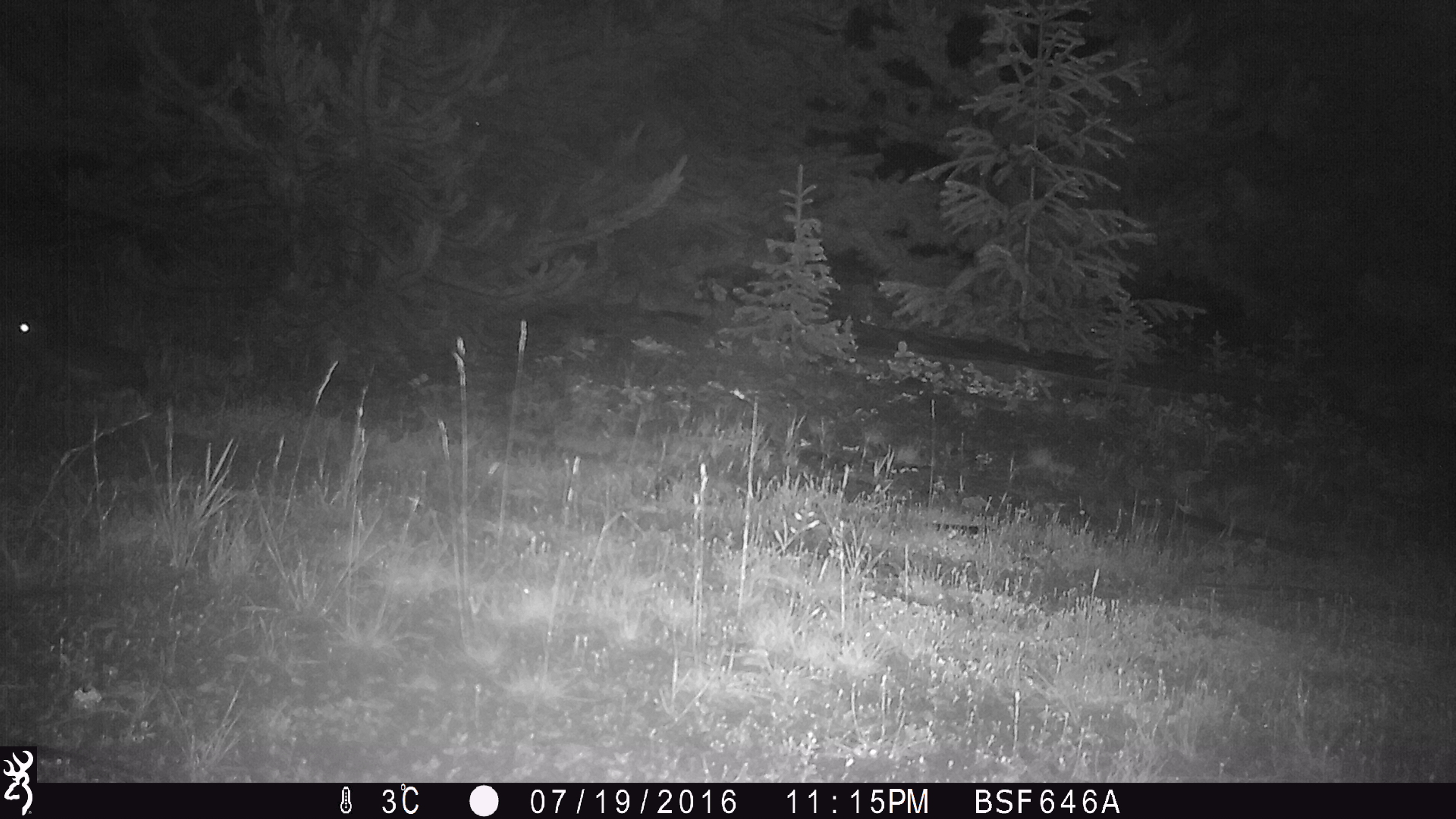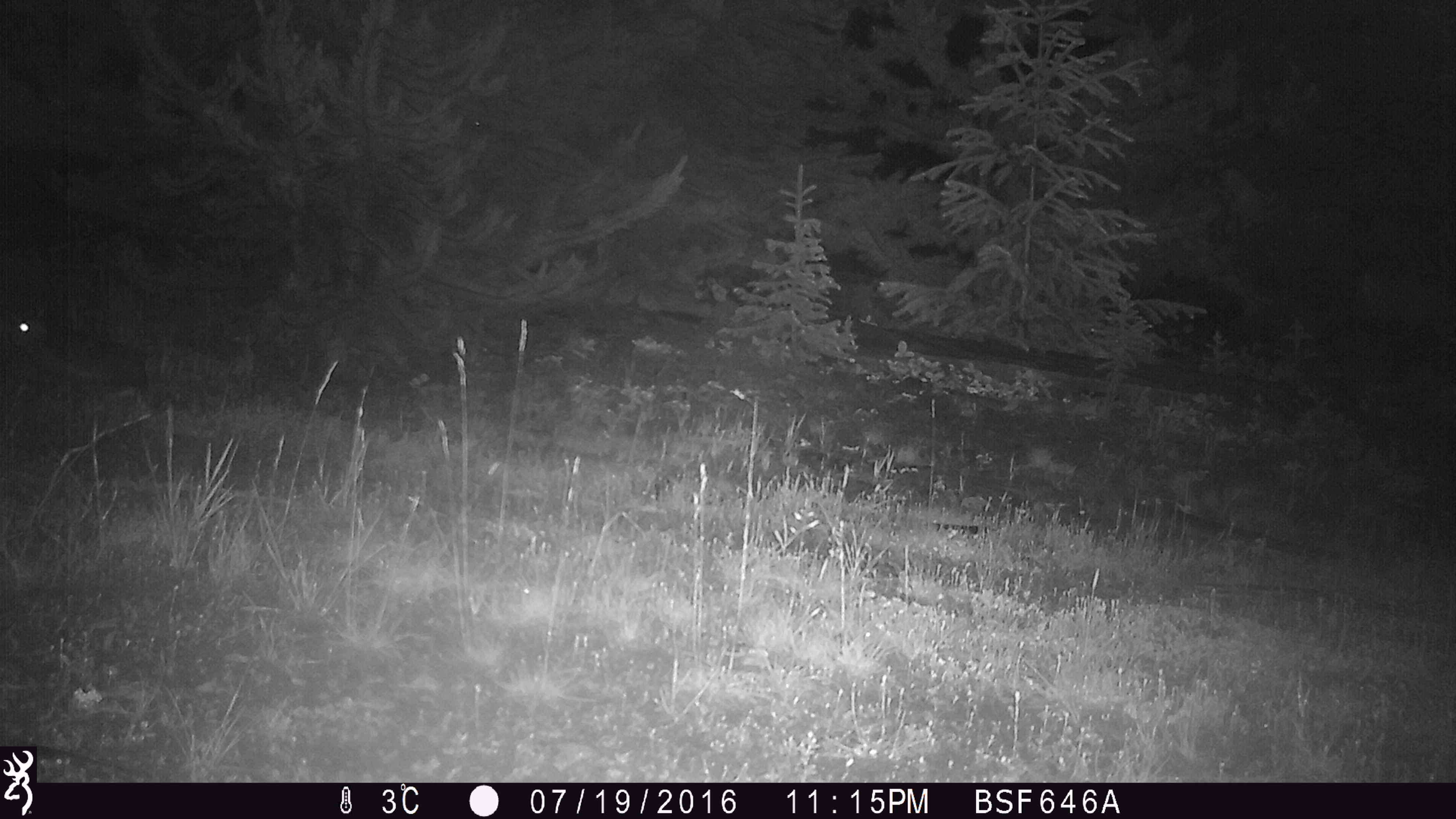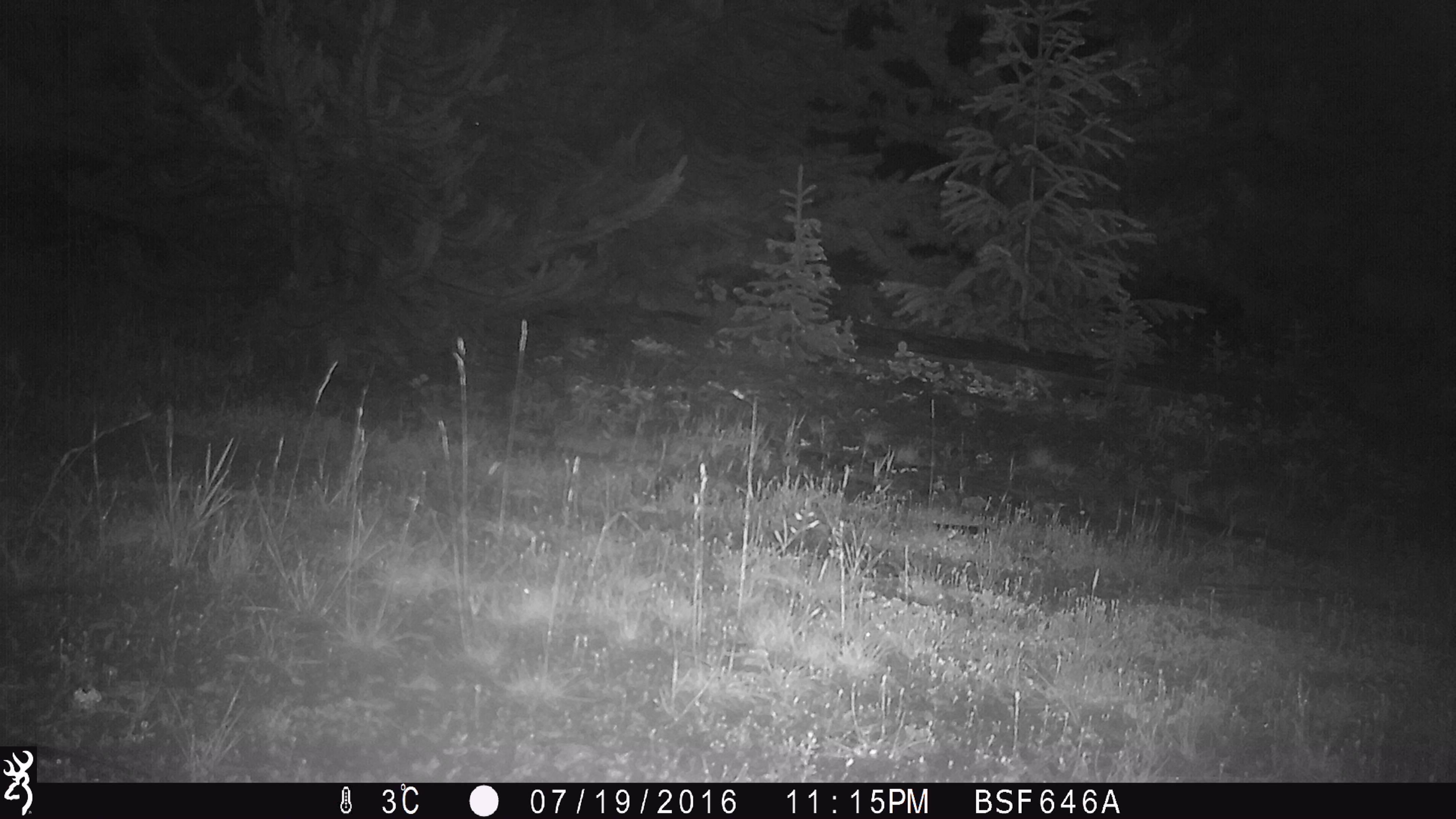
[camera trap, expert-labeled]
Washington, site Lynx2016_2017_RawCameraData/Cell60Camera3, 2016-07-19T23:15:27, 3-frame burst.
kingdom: Animalia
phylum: Chordata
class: Mammalia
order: Lagomorpha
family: Leporidae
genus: Lepus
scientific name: Lepus americanus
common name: snowshoe hare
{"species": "Lepus americanus (snowshoe hare)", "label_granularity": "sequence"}